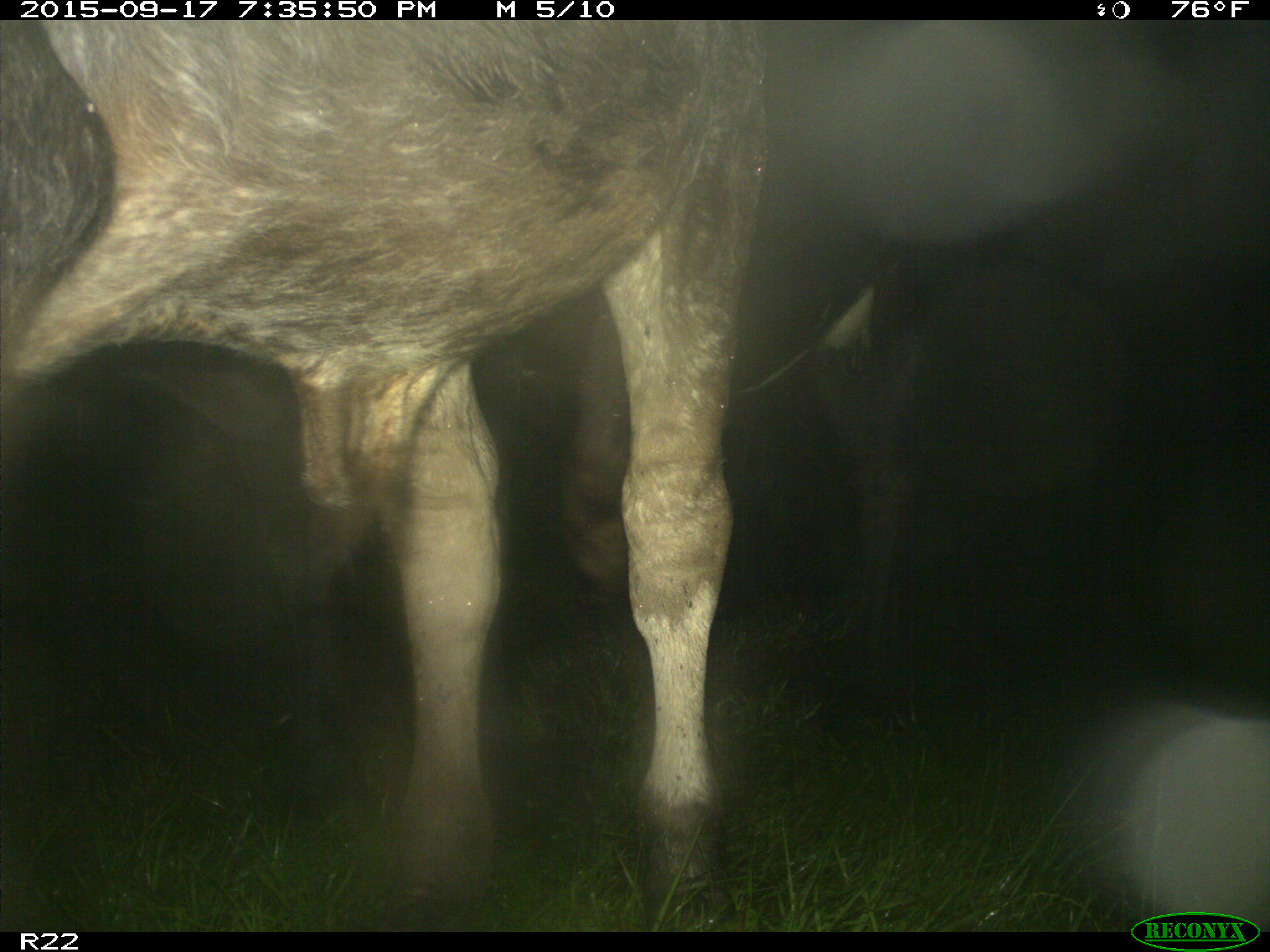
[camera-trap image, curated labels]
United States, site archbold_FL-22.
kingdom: Animalia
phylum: Chordata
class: Mammalia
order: Artiodactyla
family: Bovidae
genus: Bos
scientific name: Bos taurus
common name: domestic cow